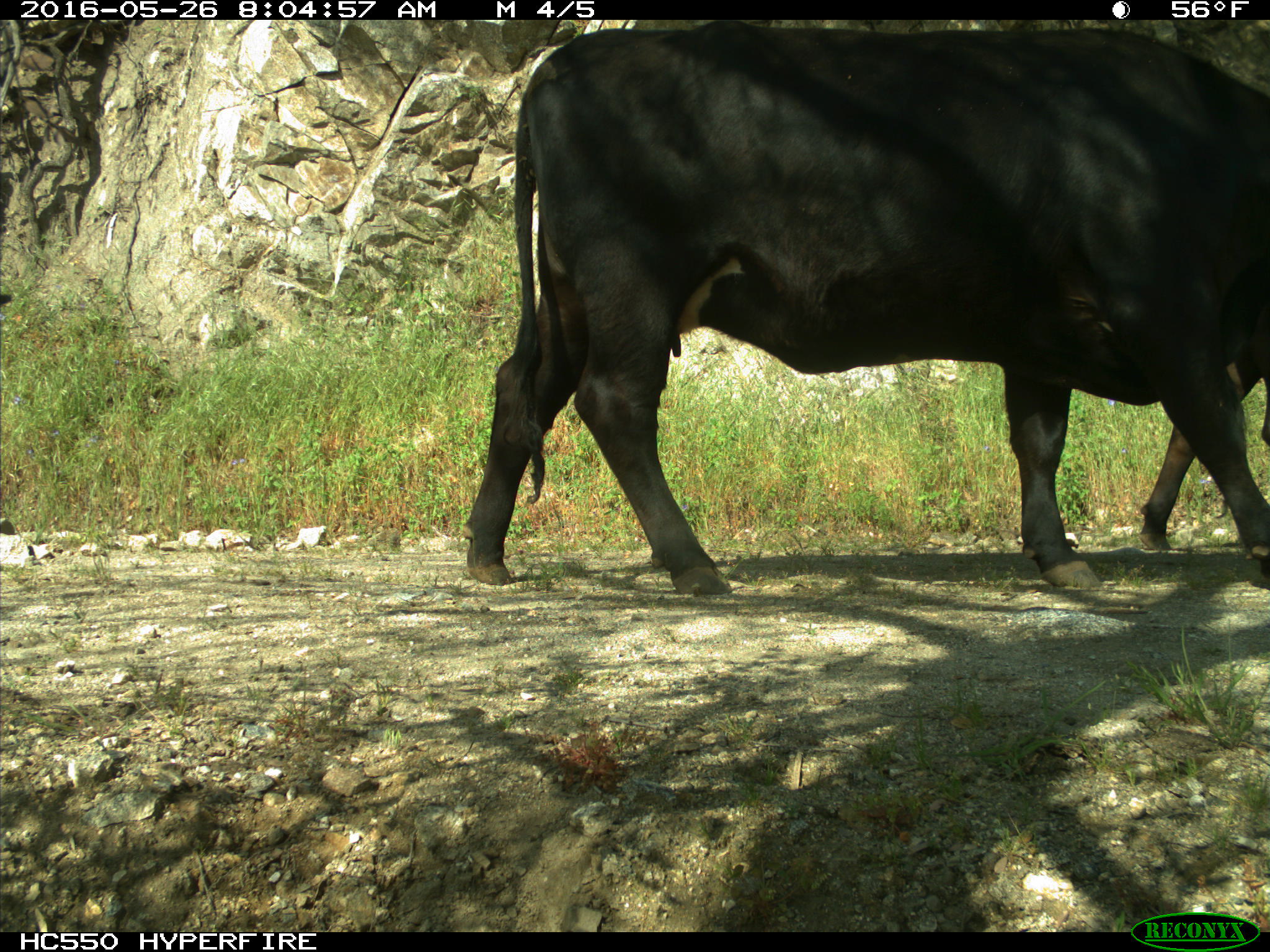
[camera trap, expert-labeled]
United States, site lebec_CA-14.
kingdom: Animalia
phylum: Chordata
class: Mammalia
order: Artiodactyla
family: Bovidae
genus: Bos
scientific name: Bos taurus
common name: domestic cow